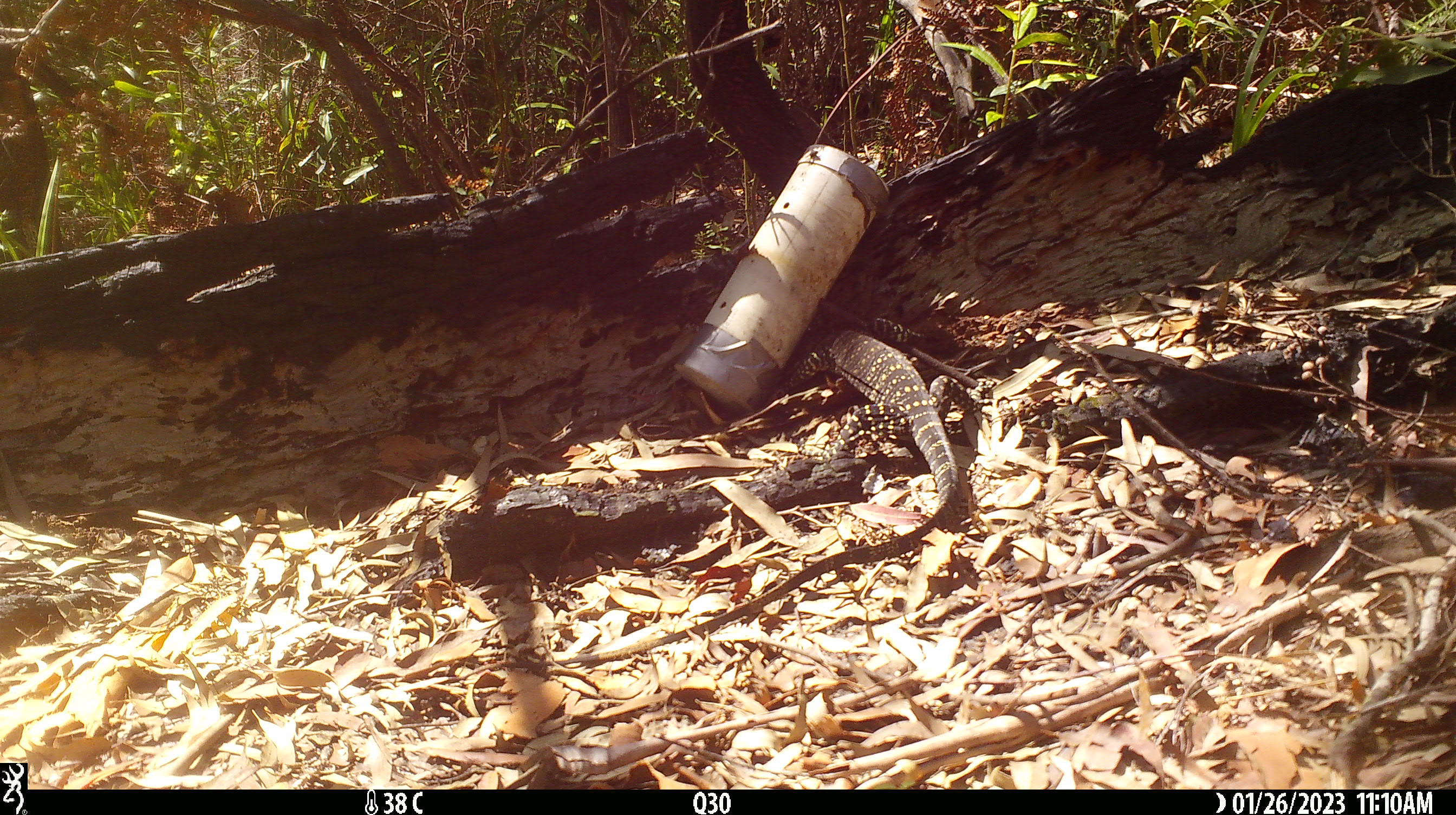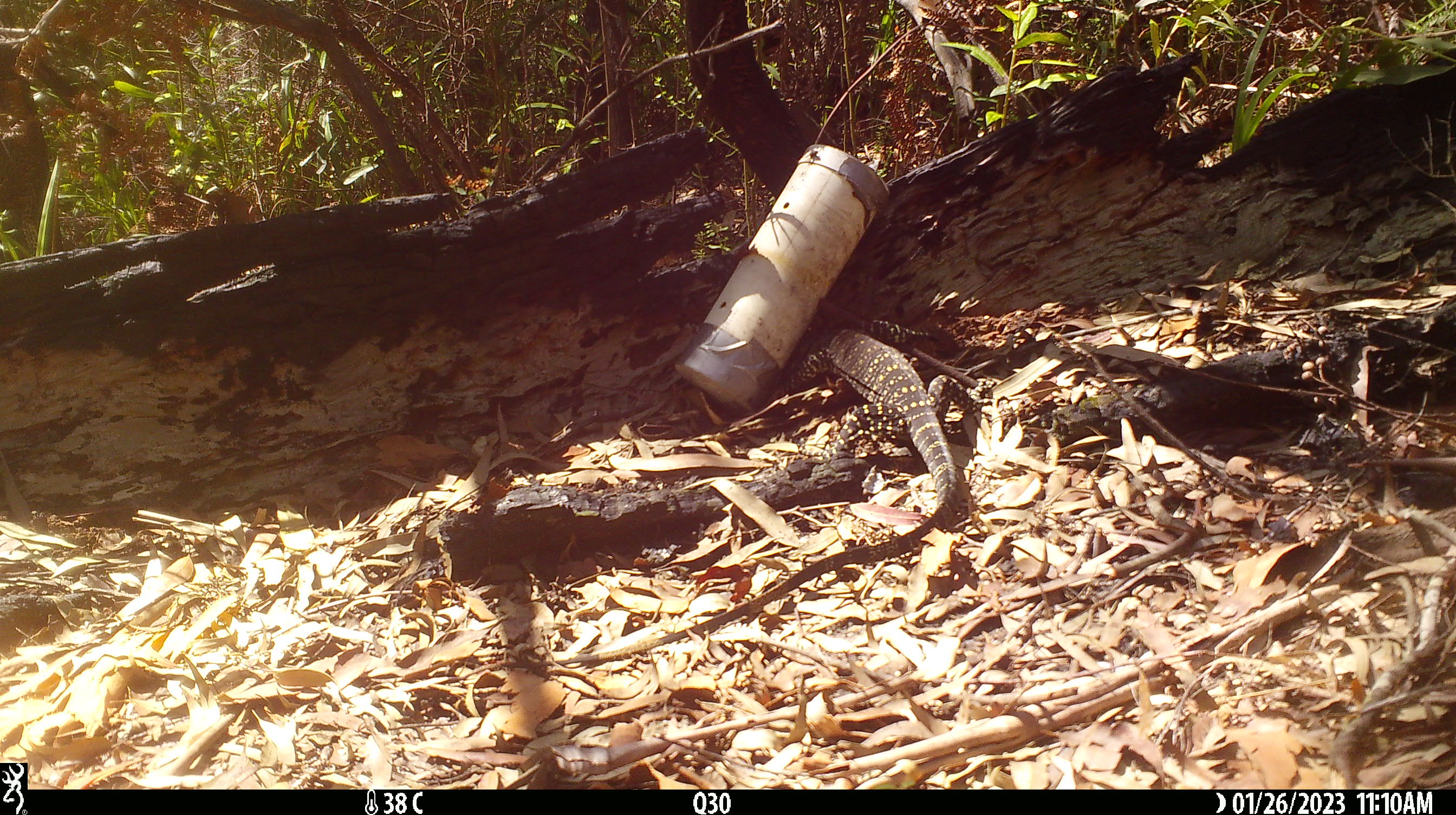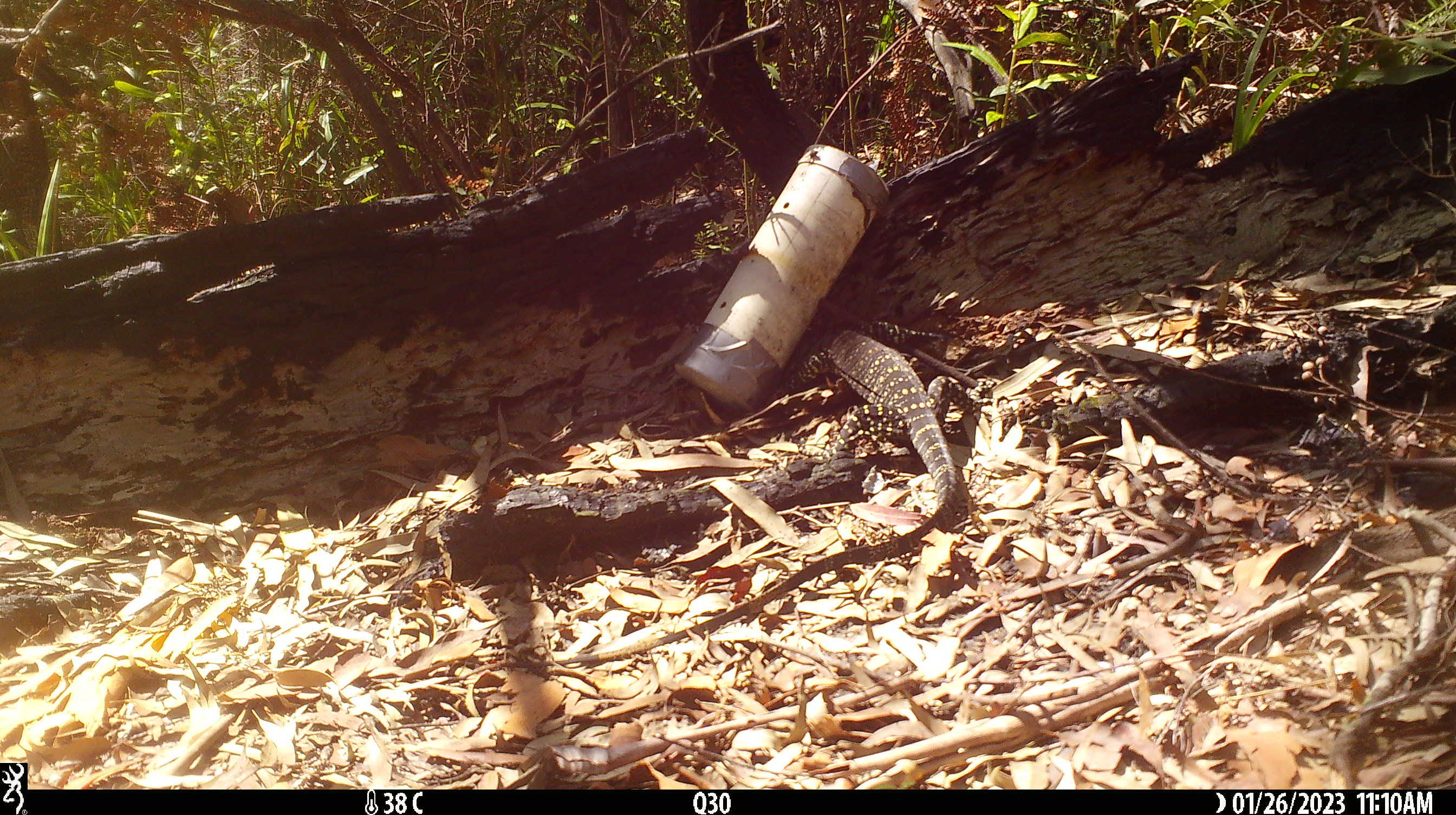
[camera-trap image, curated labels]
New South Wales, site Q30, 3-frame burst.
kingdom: Animalia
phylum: Chordata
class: Reptilia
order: Squamata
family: Varanidae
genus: Varanus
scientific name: Varanus varius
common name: lace monitor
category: goanna